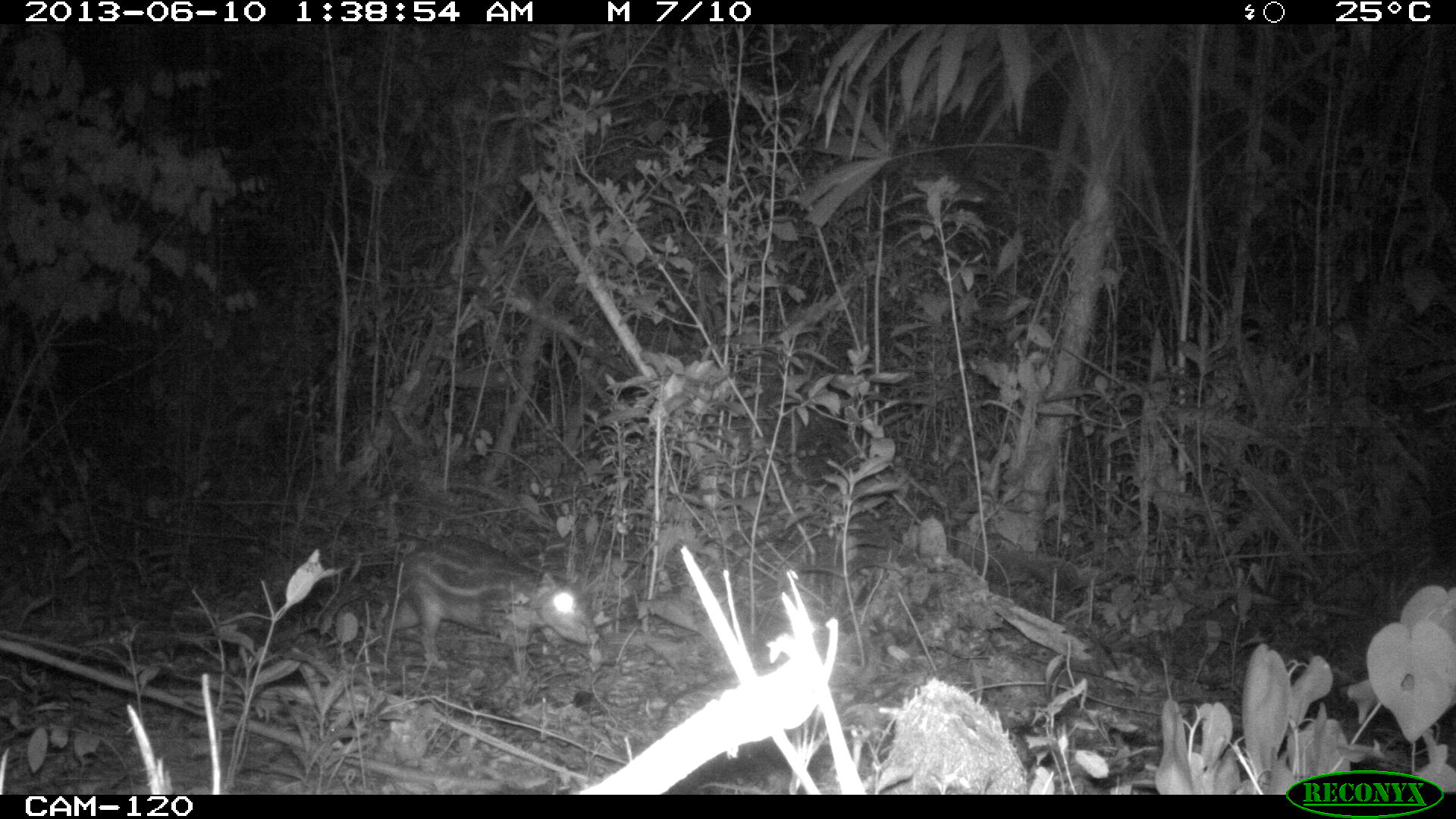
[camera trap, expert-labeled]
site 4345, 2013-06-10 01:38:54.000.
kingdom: Animalia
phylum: Chordata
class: Mammalia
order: Rodentia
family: Cuniculidae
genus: Cuniculus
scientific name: Cuniculus paca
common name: lowland paca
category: agouti paca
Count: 1.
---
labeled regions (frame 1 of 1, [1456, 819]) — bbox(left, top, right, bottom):
agouti paca: bbox(381, 532, 598, 670)